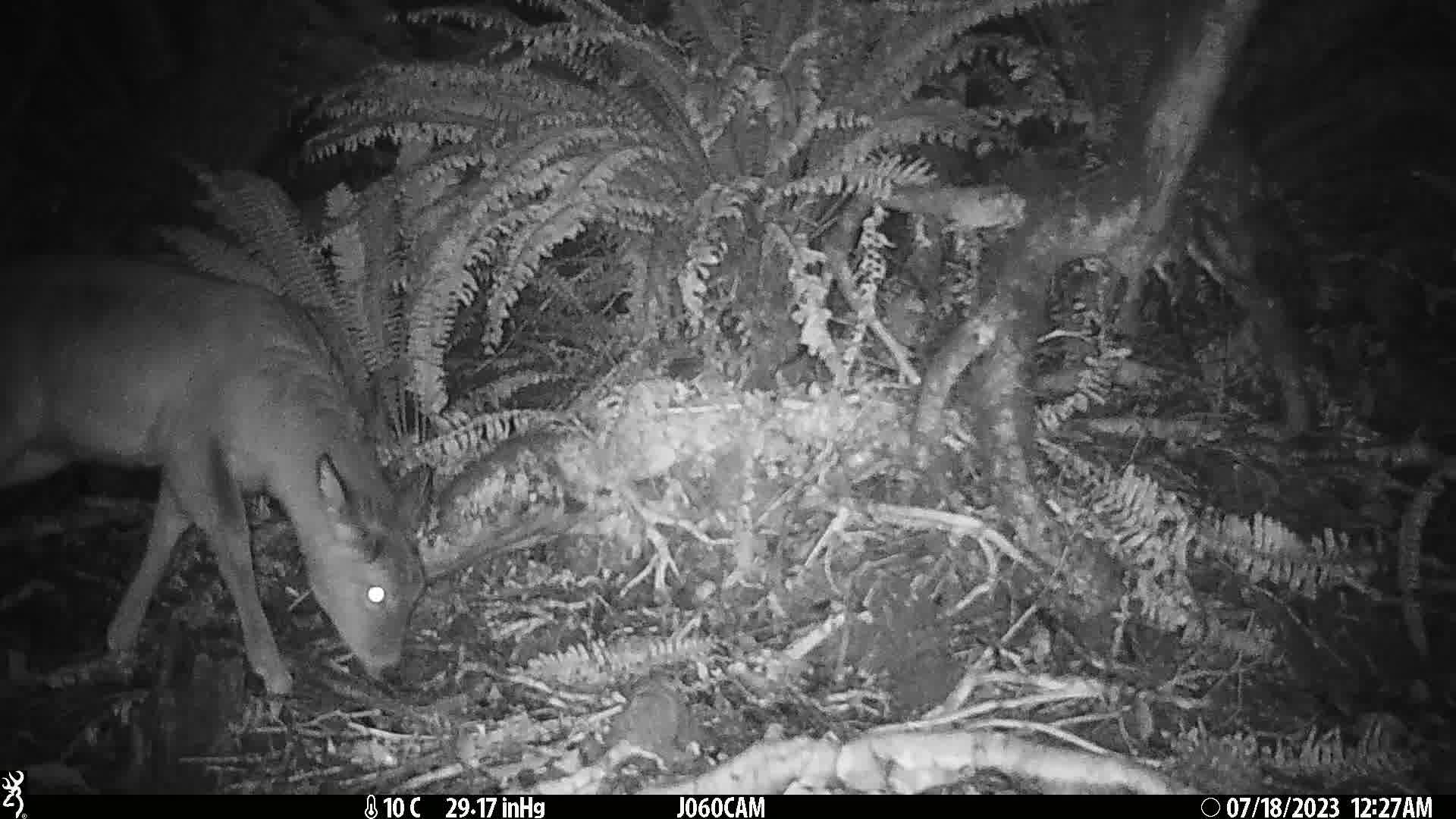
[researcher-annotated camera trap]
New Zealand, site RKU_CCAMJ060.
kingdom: Animalia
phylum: Chordata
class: Mammalia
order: Artiodactyla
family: Cervidae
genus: Odocoileus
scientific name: Odocoileus virginianus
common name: white-tailed deer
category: white tailed deer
White tailed deer (white-tailed deer) (Odocoileus virginianus).